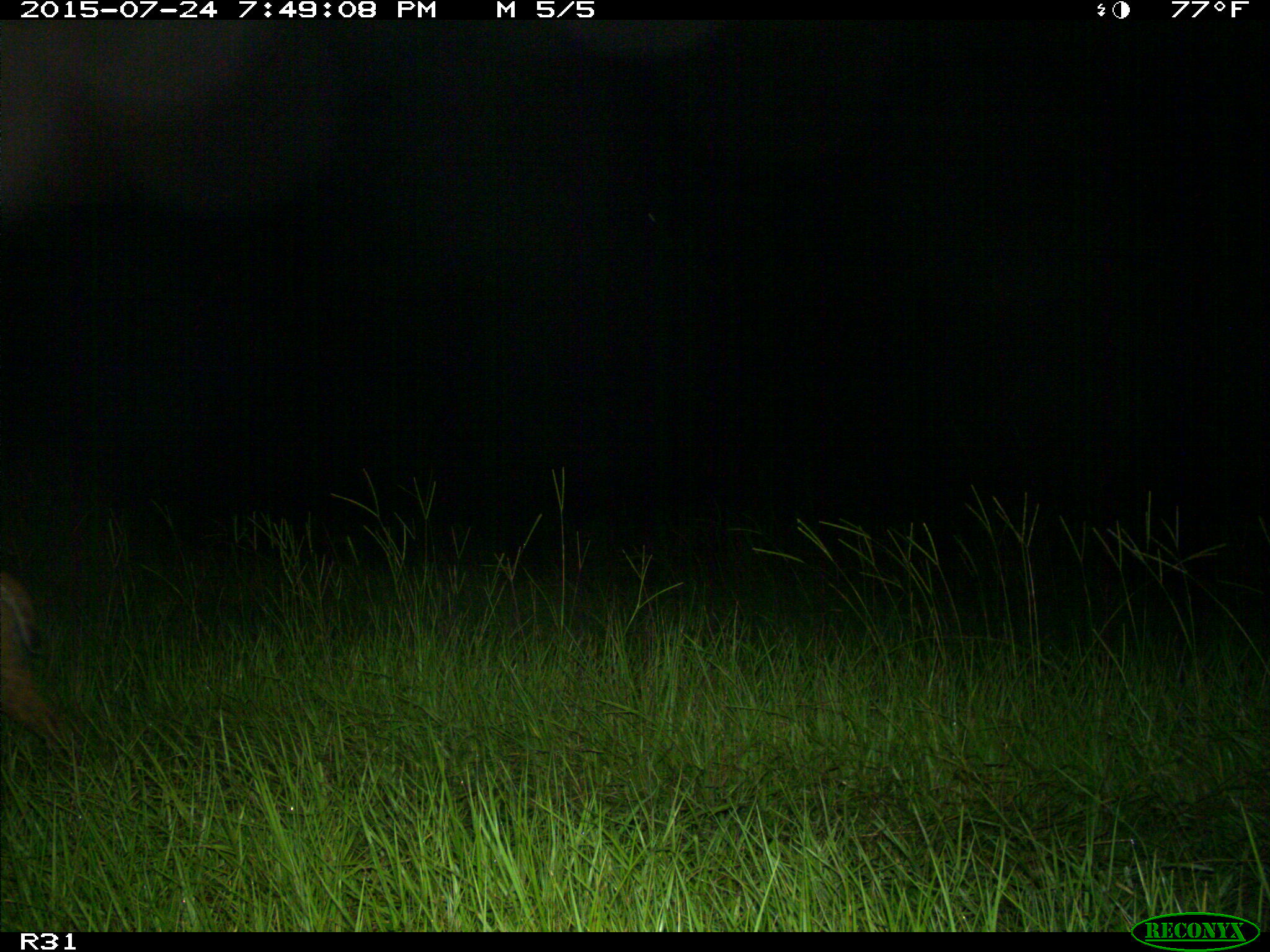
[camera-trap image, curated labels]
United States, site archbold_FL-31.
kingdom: Animalia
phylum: Chordata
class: Mammalia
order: Carnivora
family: Felidae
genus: Lynx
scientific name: Lynx rufus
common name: bobcat